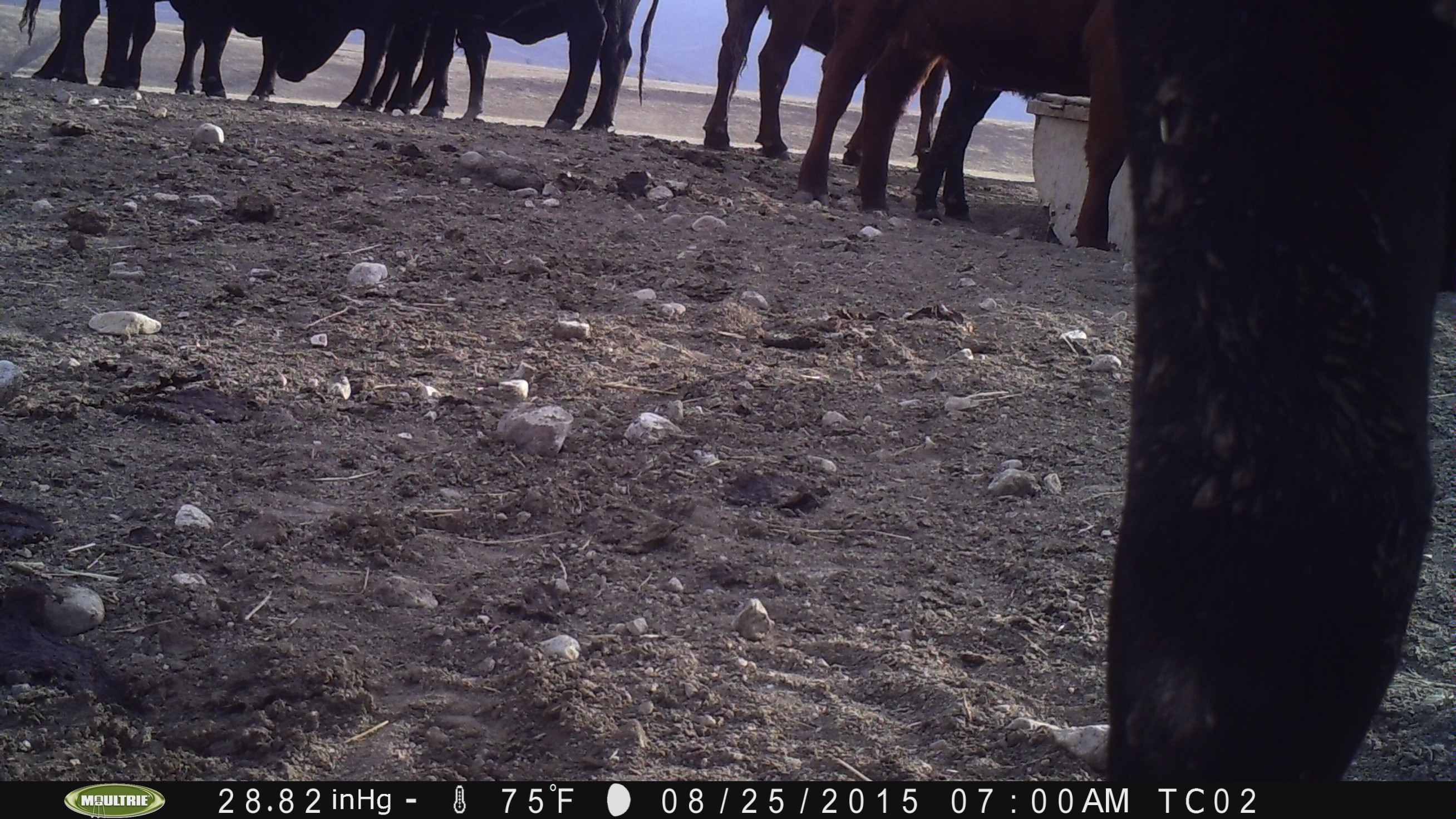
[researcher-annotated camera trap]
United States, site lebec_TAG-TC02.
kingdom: Animalia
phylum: Chordata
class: Mammalia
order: Artiodactyla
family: Bovidae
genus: Bos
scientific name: Bos taurus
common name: domestic cow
Bos taurus (domestic cow).